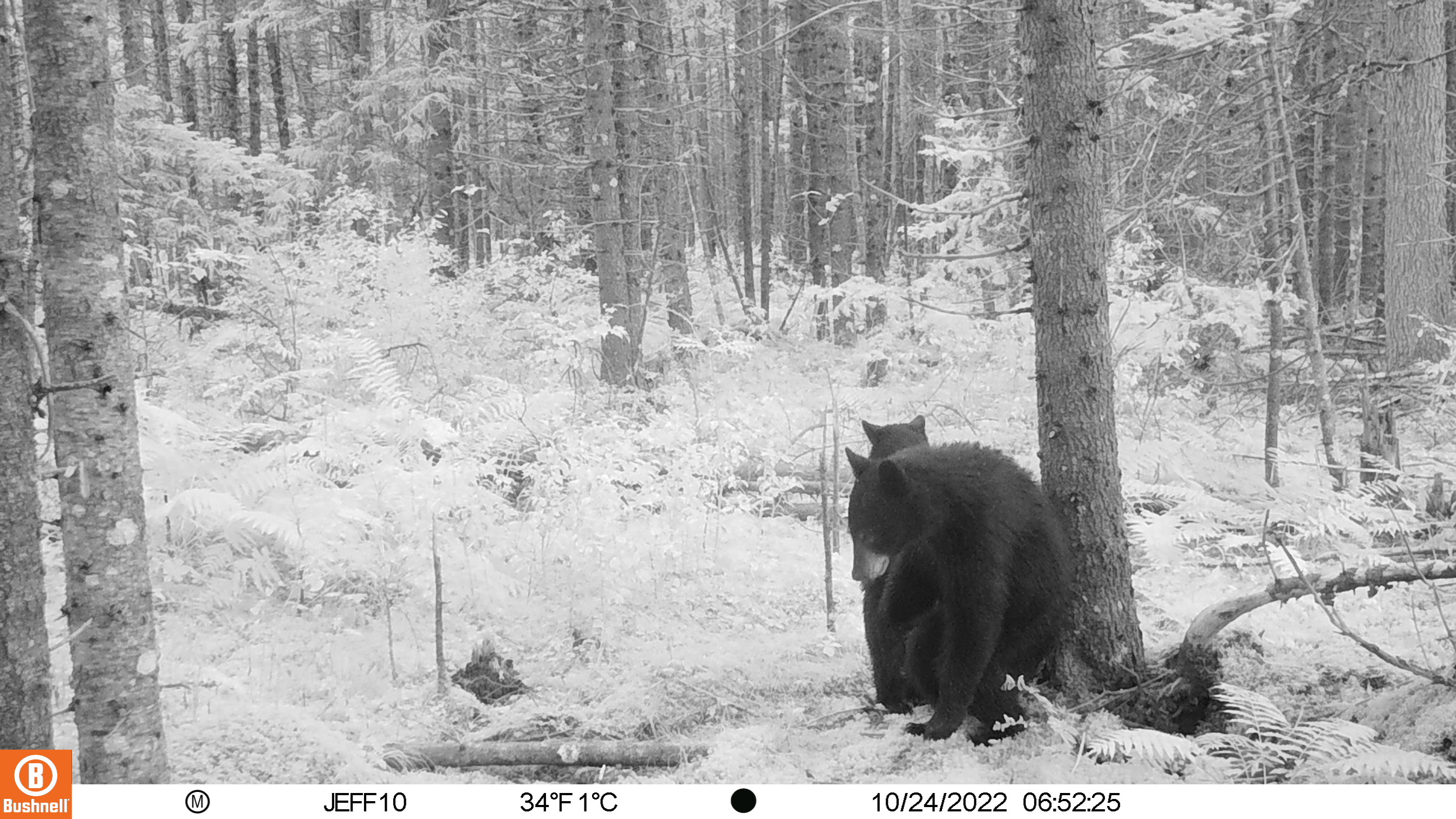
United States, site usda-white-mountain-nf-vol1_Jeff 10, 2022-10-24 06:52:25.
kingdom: Animalia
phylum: Chordata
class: Mammalia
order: Carnivora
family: Ursidae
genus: Ursus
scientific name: Ursus americanus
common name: black bear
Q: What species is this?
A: Black bear (Ursus americanus).